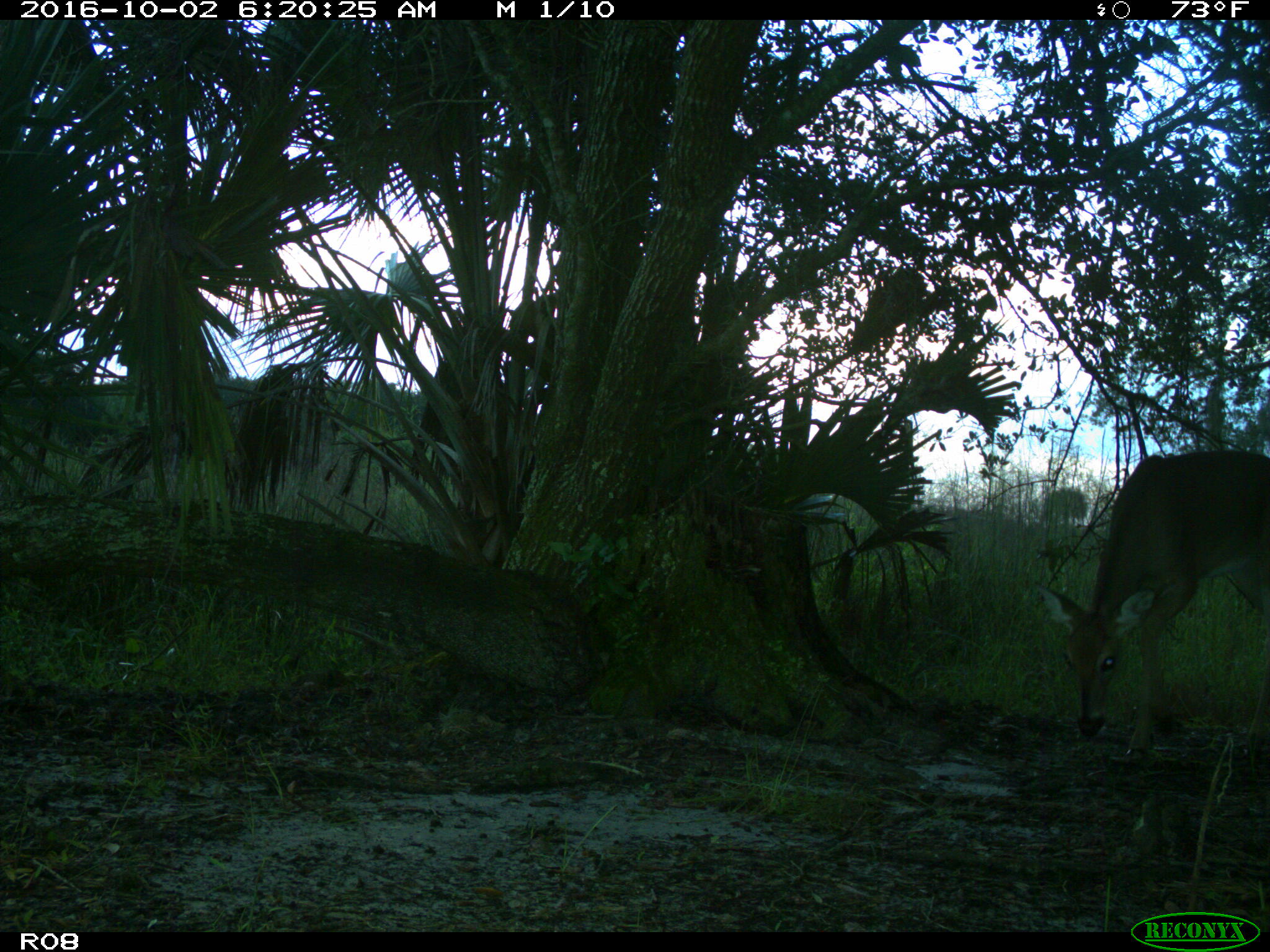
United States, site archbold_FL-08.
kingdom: Animalia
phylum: Chordata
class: Mammalia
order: Artiodactyla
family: Cervidae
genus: Odocoileus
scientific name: Odocoileus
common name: deer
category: unidentified deer